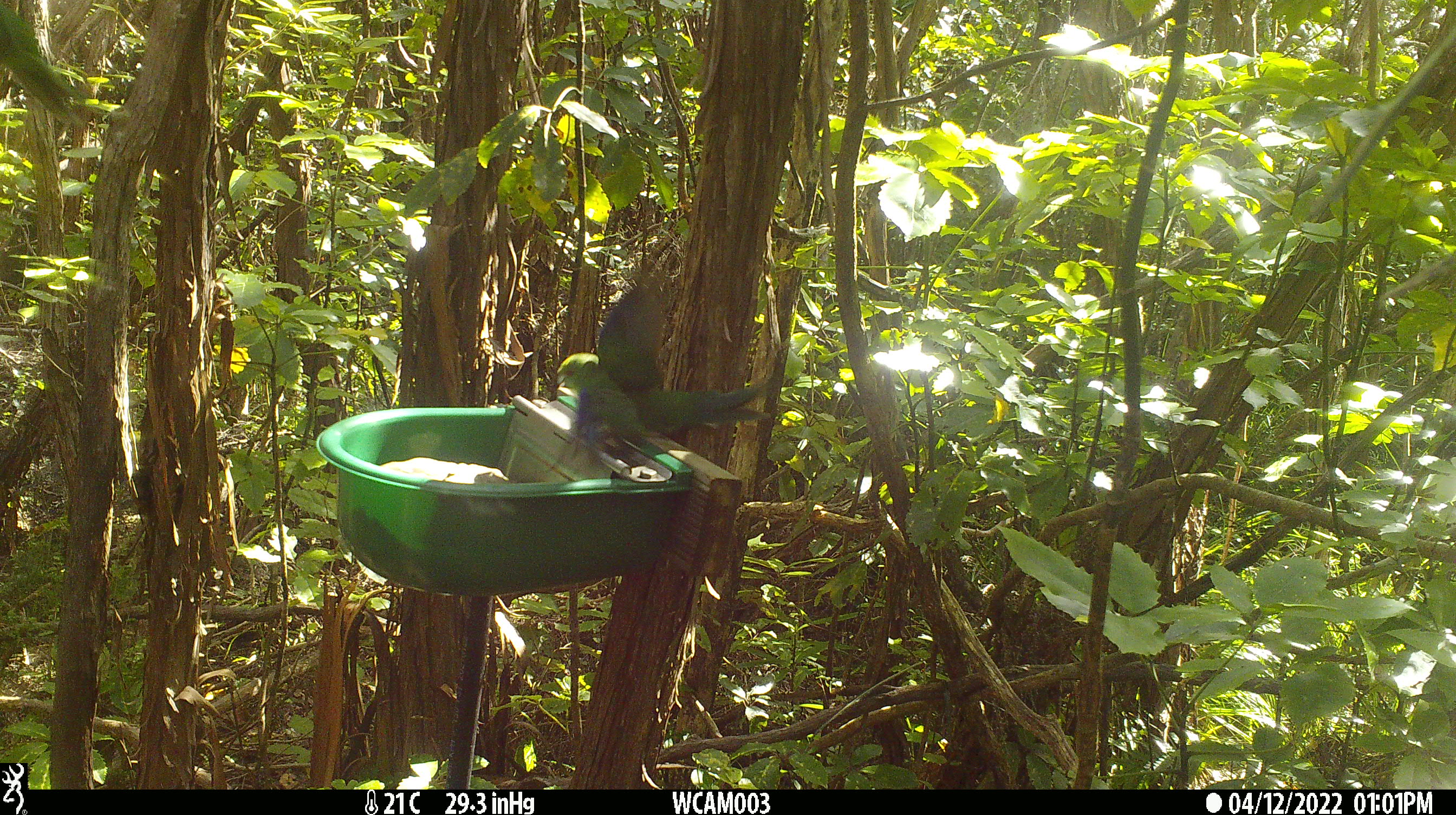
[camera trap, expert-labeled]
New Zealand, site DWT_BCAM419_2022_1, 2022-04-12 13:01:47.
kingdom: Animalia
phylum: Chordata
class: Aves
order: Psittaciformes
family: Psittaculidae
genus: Cyanoramphus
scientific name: Cyanoramphus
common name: parakeet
Parakeet (Cyanoramphus).